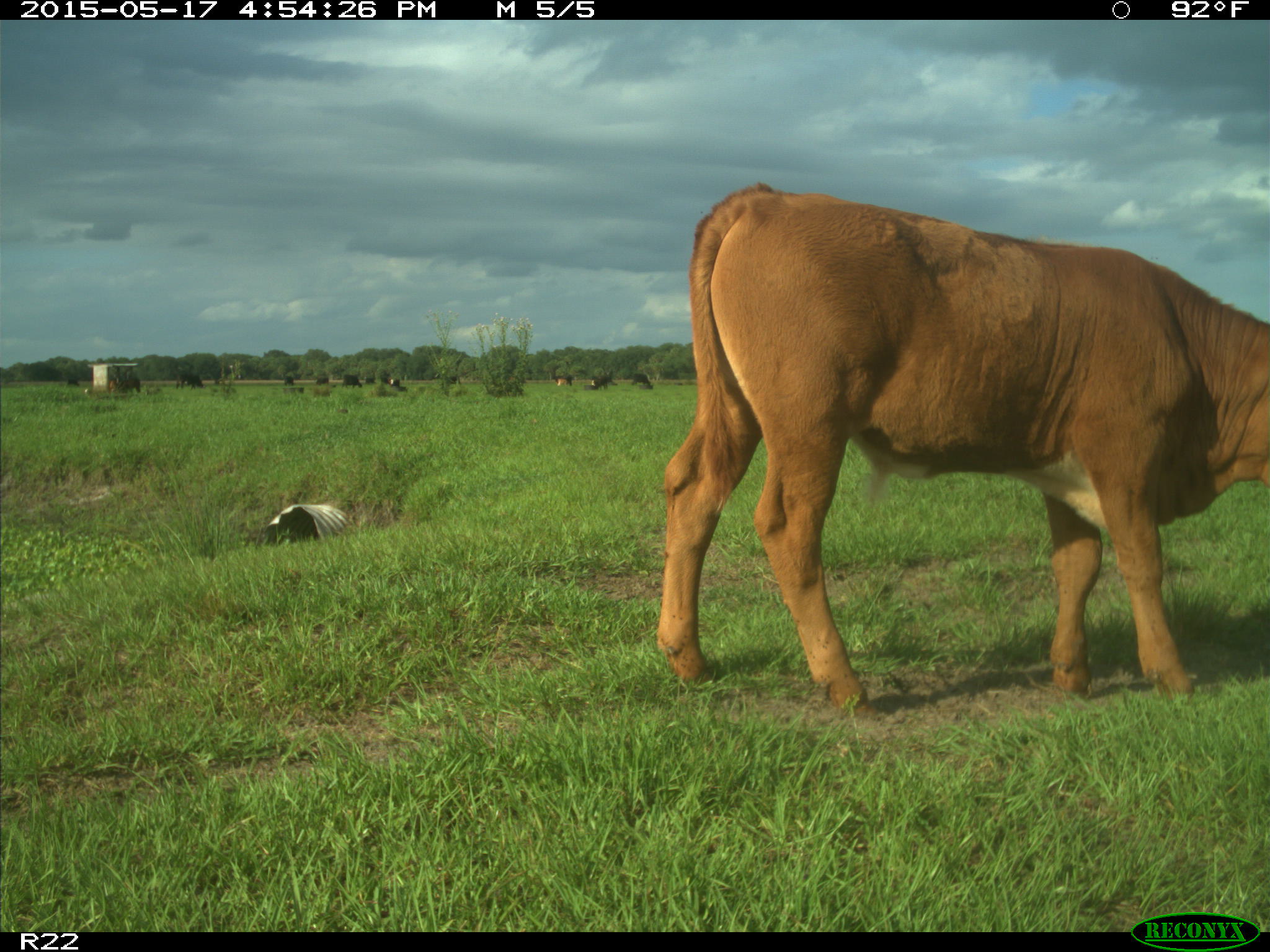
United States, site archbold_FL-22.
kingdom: Animalia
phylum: Chordata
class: Mammalia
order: Artiodactyla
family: Bovidae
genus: Bos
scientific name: Bos taurus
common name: domestic cow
Bos taurus (domestic cow).